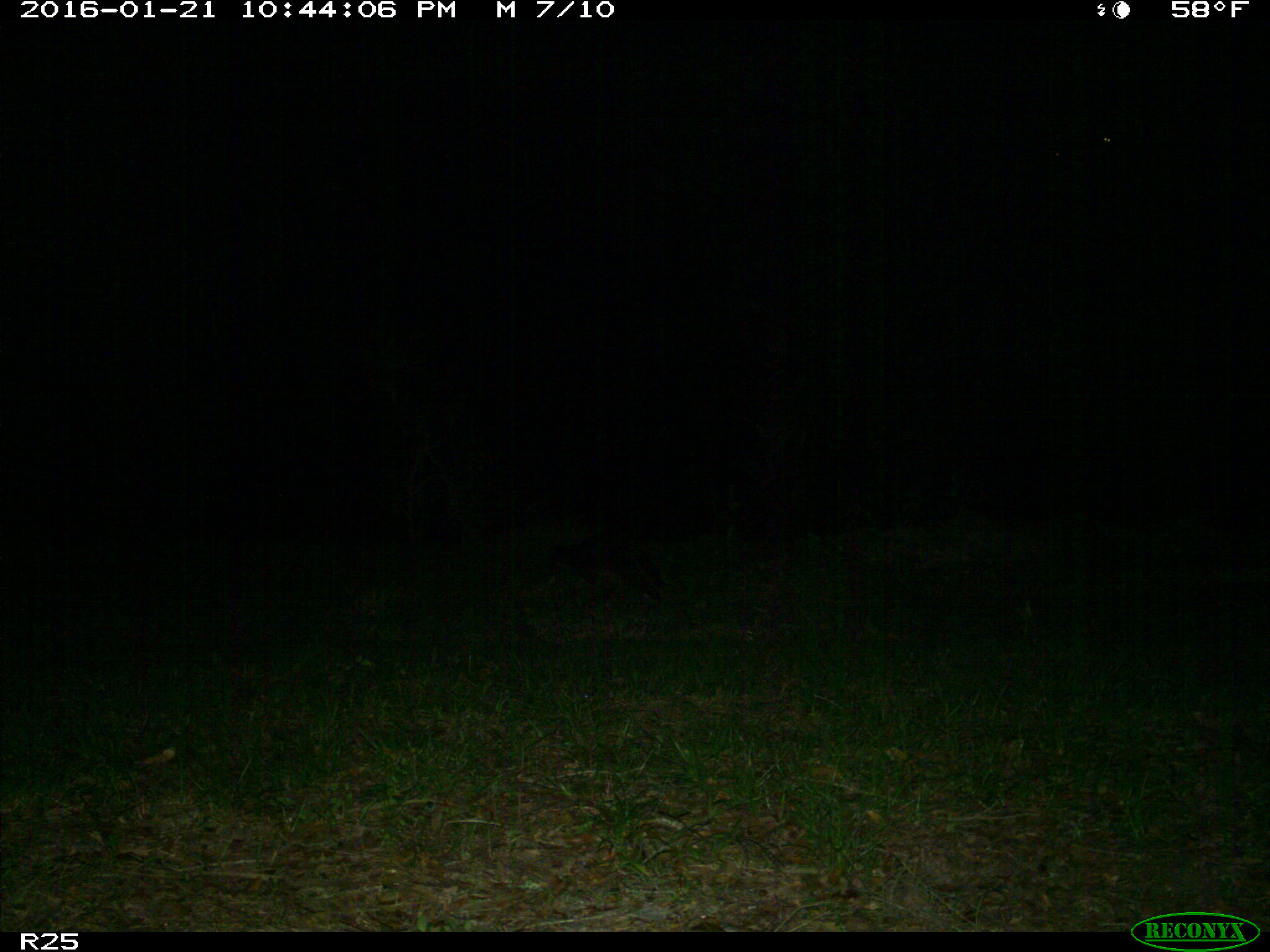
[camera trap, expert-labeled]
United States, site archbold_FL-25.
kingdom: Animalia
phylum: Chordata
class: Mammalia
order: Carnivora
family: Procyonidae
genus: Procyon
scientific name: Procyon lotor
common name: common raccoon